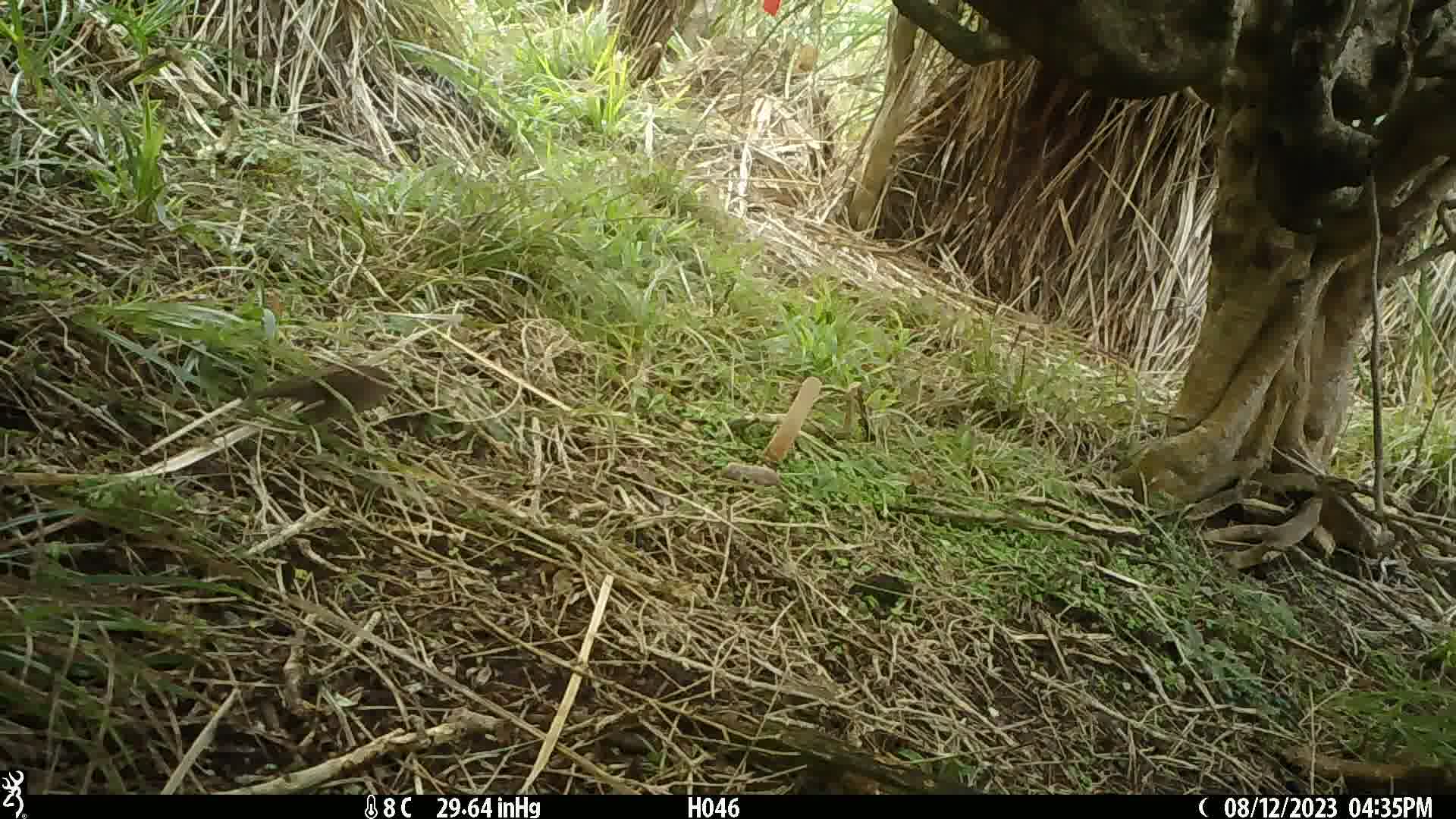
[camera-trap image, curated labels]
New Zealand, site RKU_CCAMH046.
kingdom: Animalia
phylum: Chordata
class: Aves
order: Passeriformes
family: Prunellidae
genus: Prunella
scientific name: Prunella modularis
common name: dunnock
Dunnock (Prunella modularis).